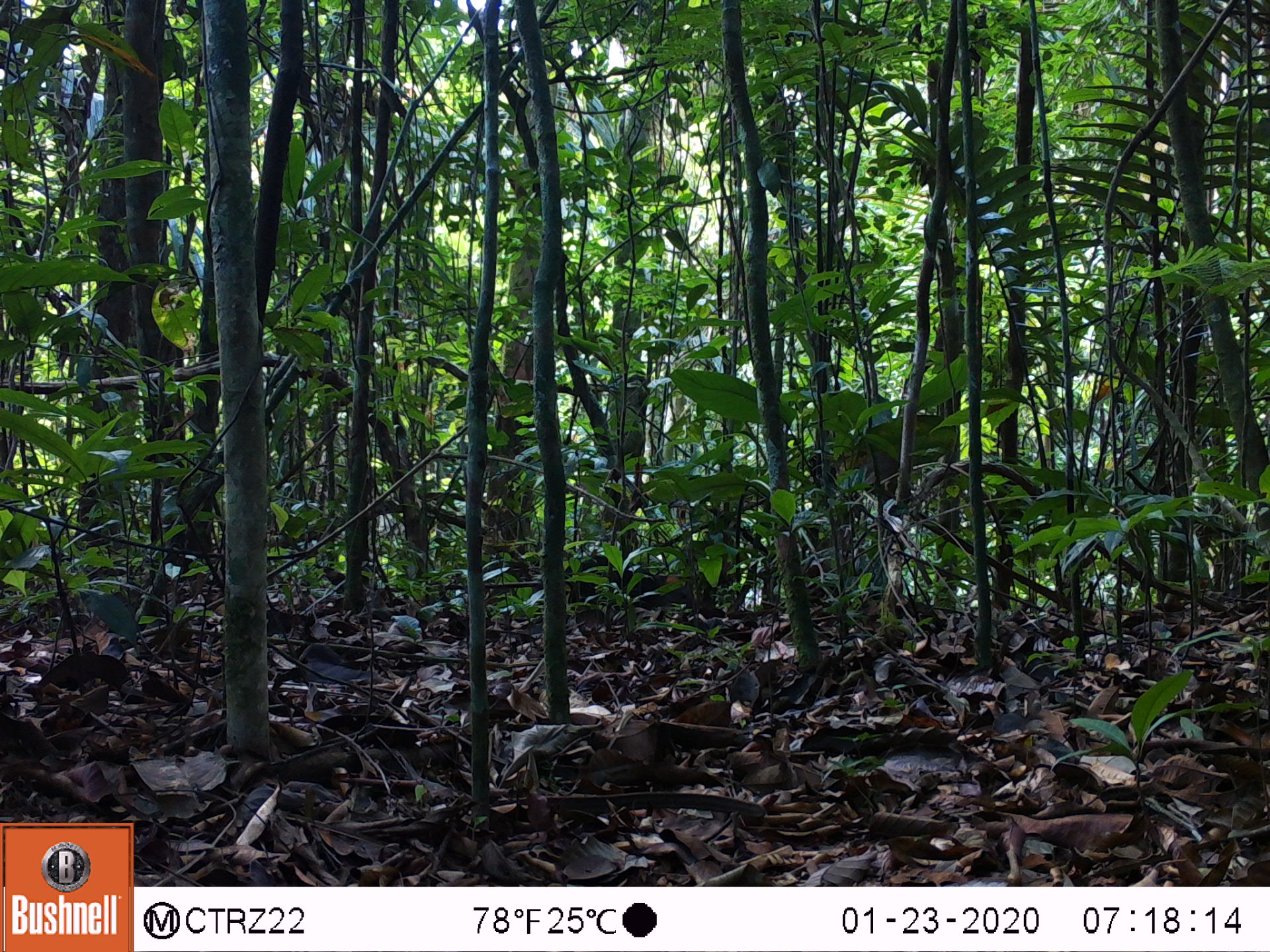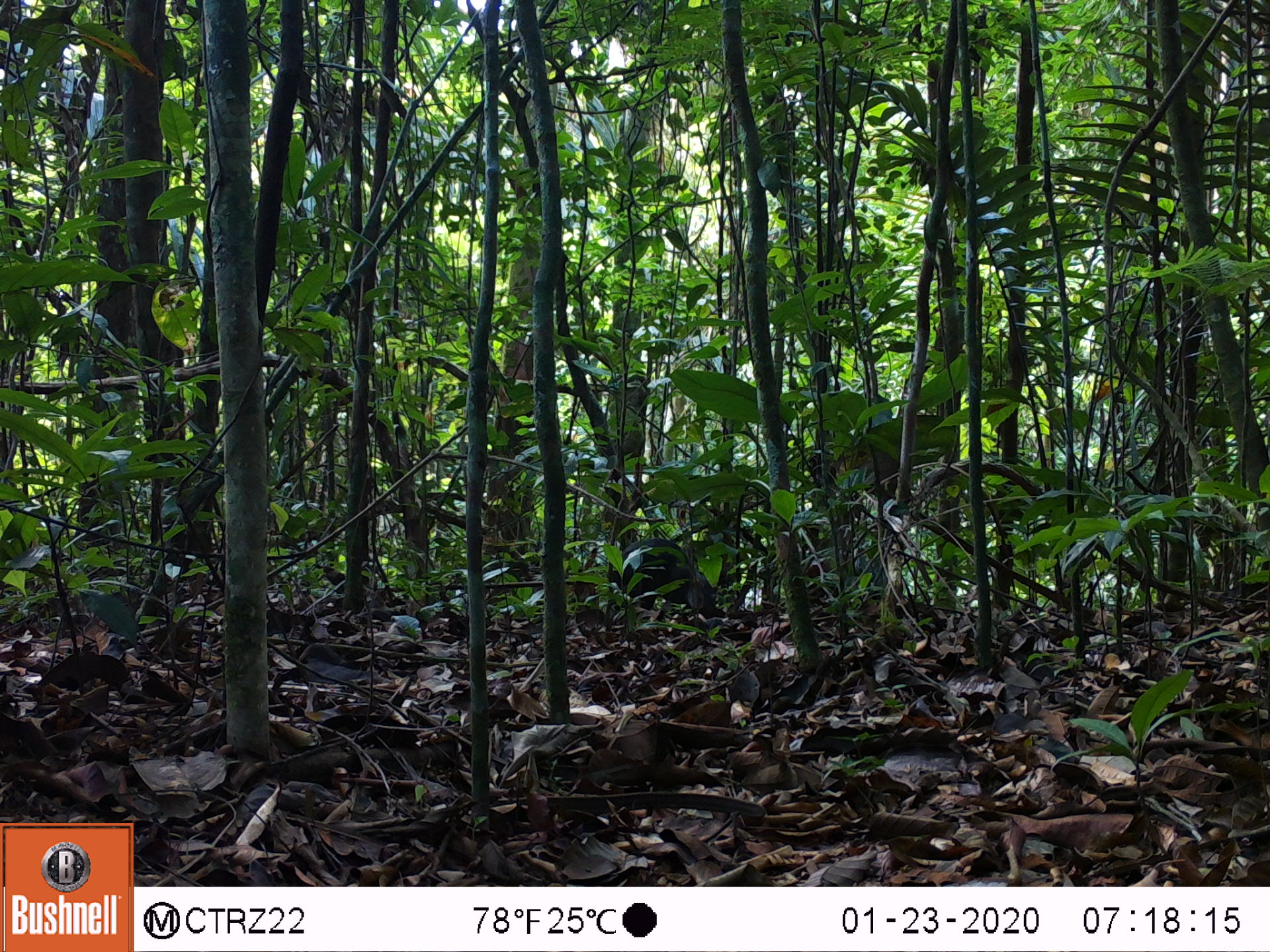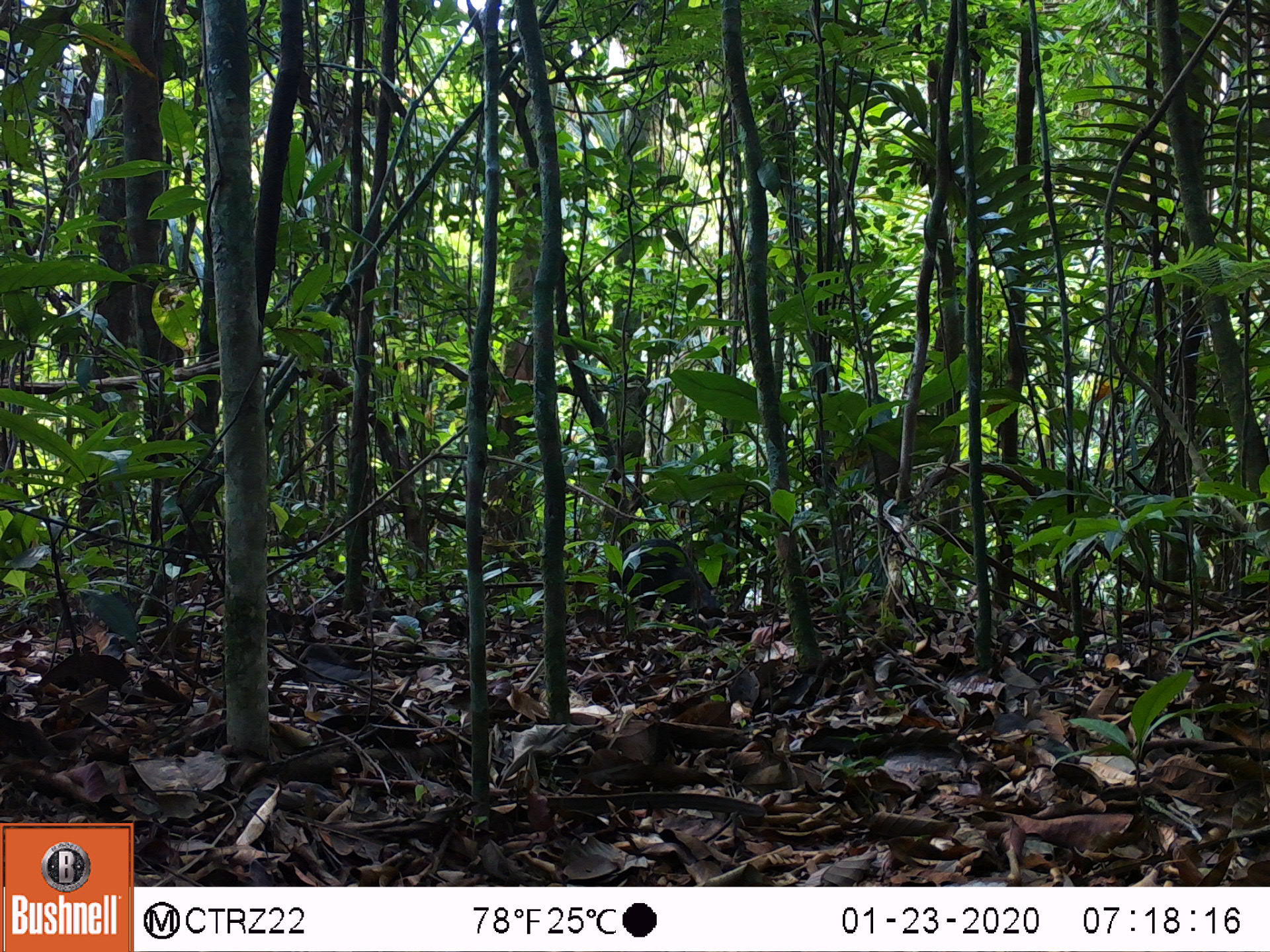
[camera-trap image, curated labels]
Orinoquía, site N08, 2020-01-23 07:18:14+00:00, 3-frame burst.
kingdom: Animalia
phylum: Chordata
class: Mammalia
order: Rodentia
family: Dasyproctidae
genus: Dasyprocta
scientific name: Dasyprocta fuliginosa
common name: black agouti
Black agouti (Dasyprocta fuliginosa).